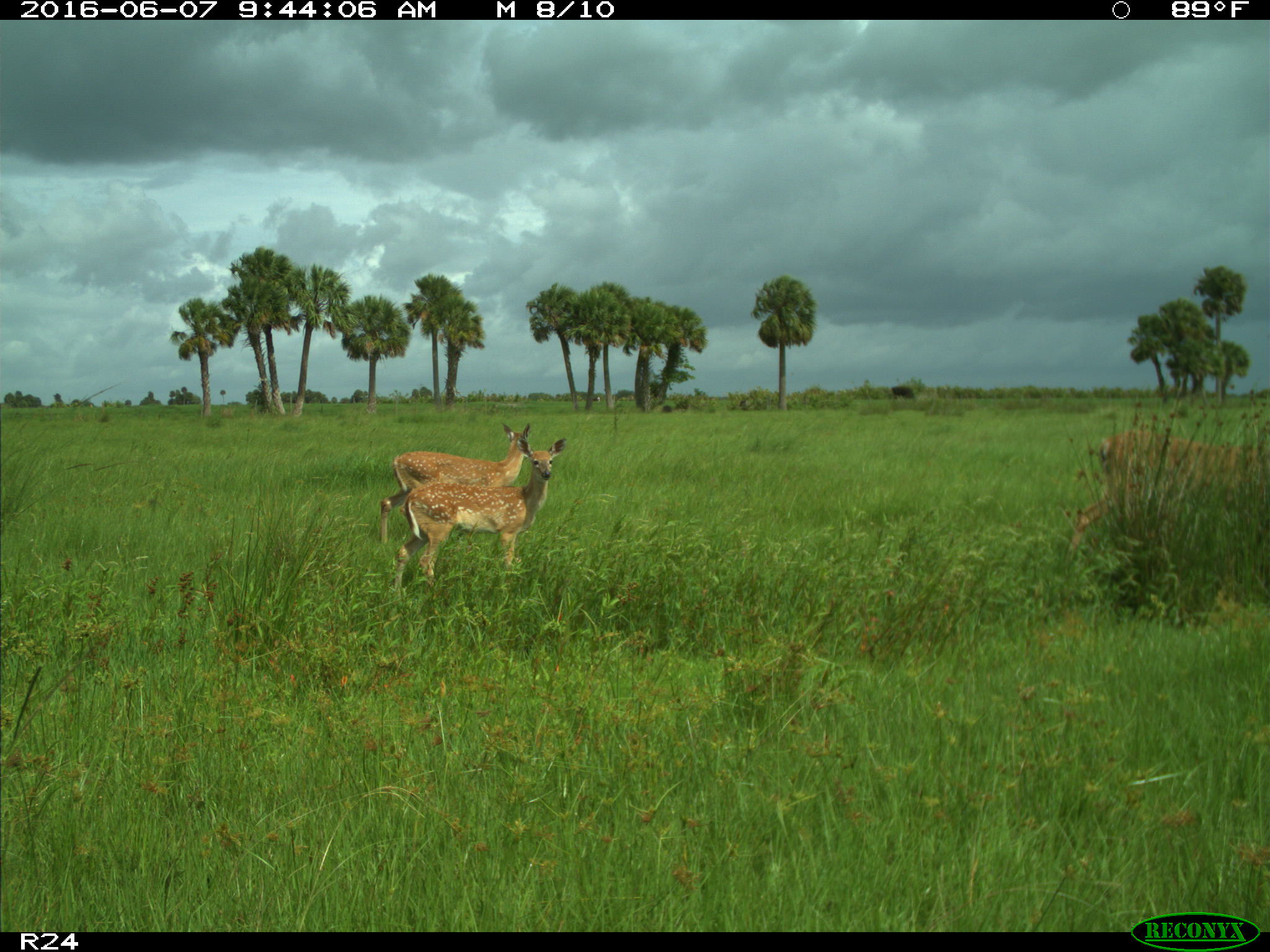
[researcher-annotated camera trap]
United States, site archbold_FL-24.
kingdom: Animalia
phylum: Chordata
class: Mammalia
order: Artiodactyla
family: Cervidae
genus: Odocoileus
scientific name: Odocoileus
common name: deer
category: unidentified deer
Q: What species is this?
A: Unidentified deer (deer) (Odocoileus).